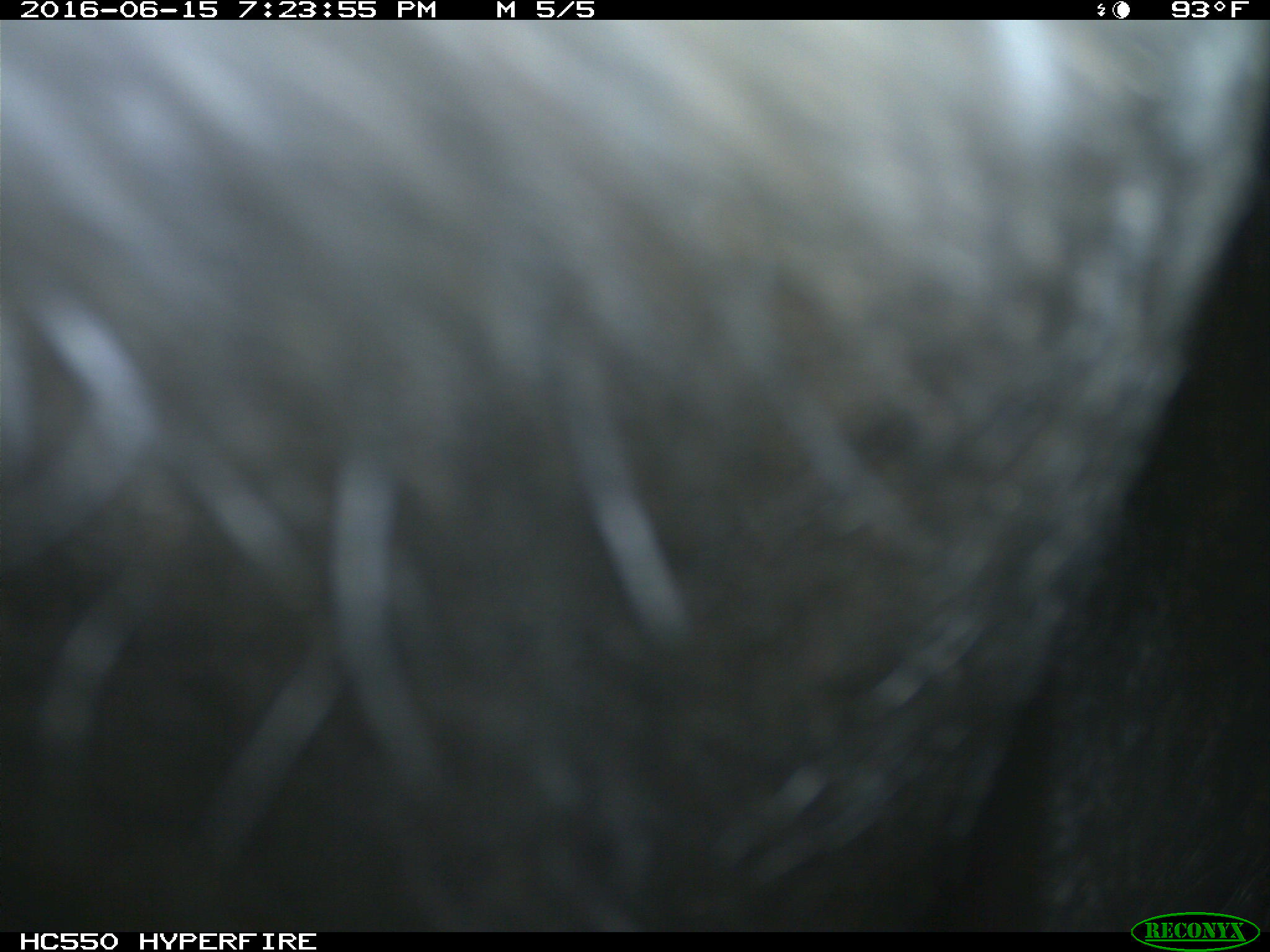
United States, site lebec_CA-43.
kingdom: Animalia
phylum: Chordata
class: Mammalia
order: Artiodactyla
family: Bovidae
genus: Bos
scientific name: Bos taurus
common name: domestic cow